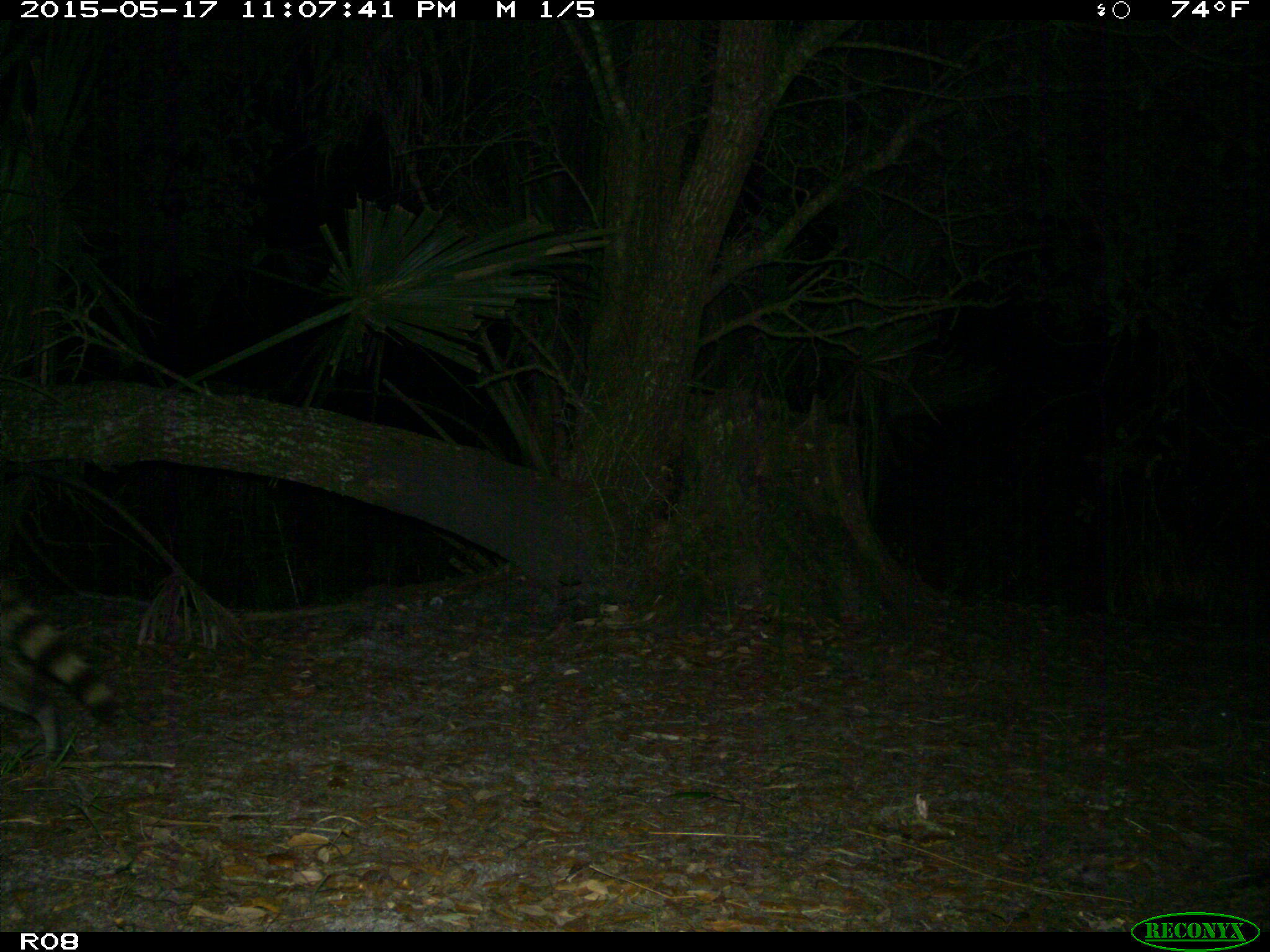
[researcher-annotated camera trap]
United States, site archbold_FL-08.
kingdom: Animalia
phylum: Chordata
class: Mammalia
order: Carnivora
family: Procyonidae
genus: Procyon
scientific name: Procyon lotor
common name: common raccoon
Procyon lotor (common raccoon).